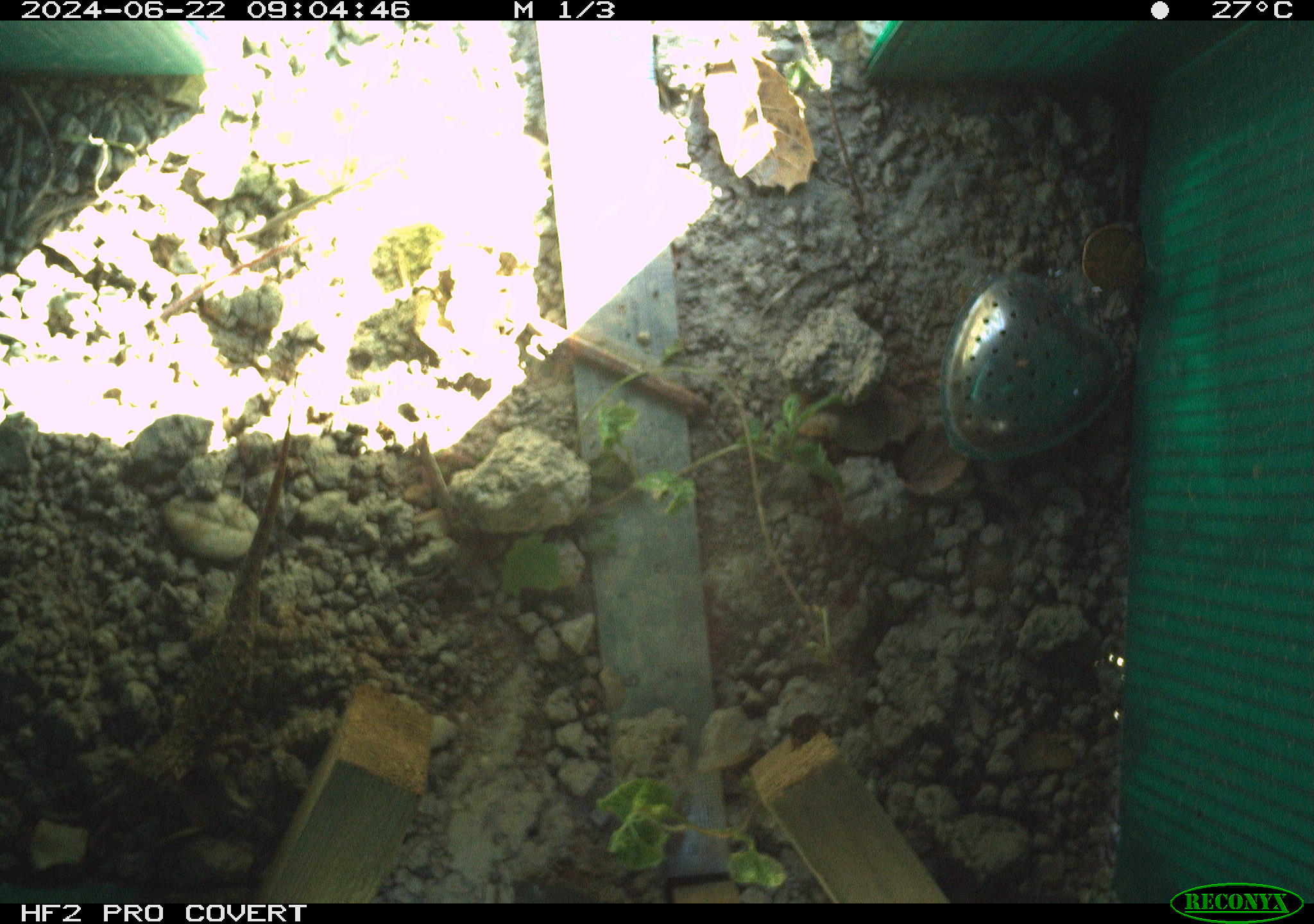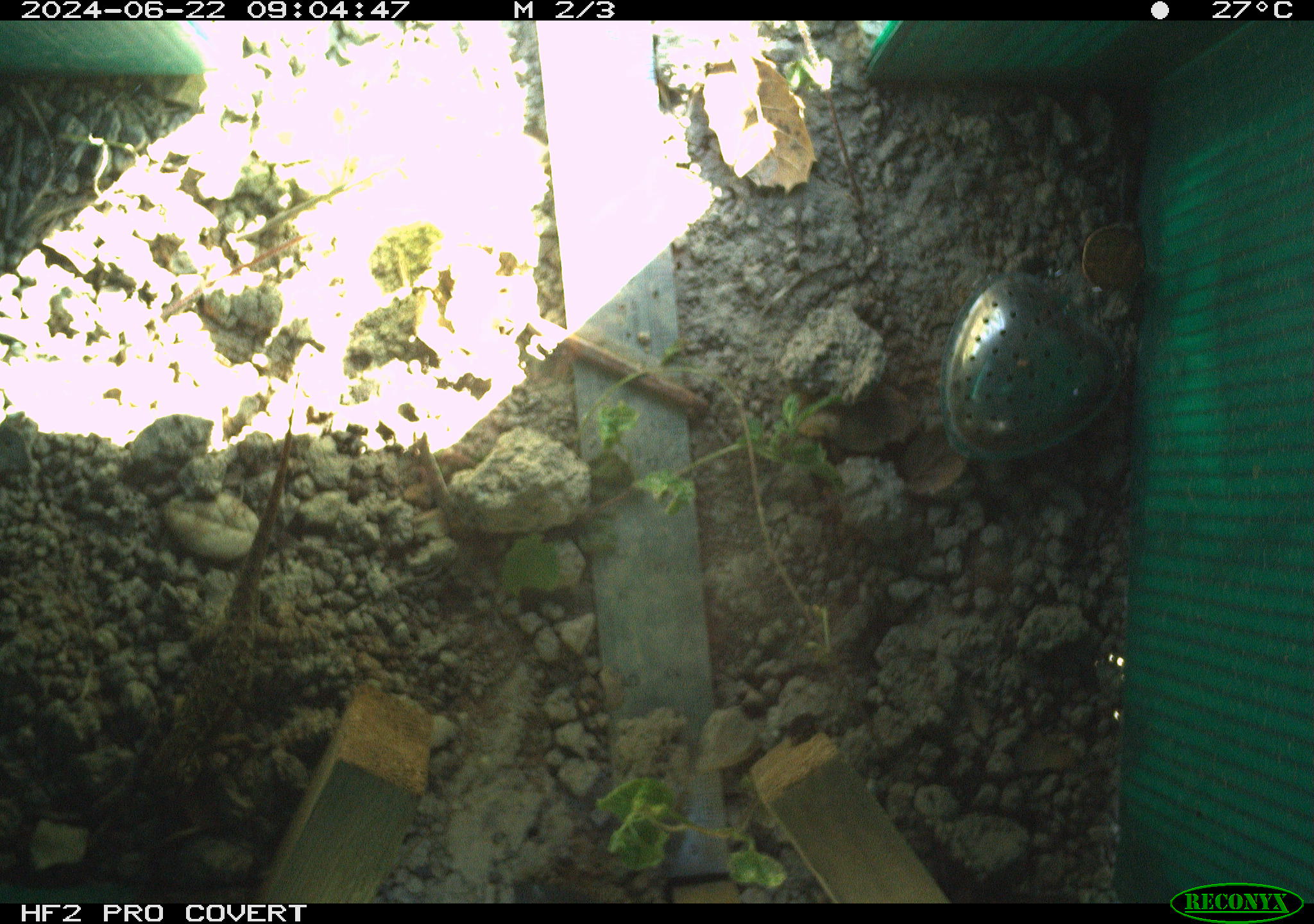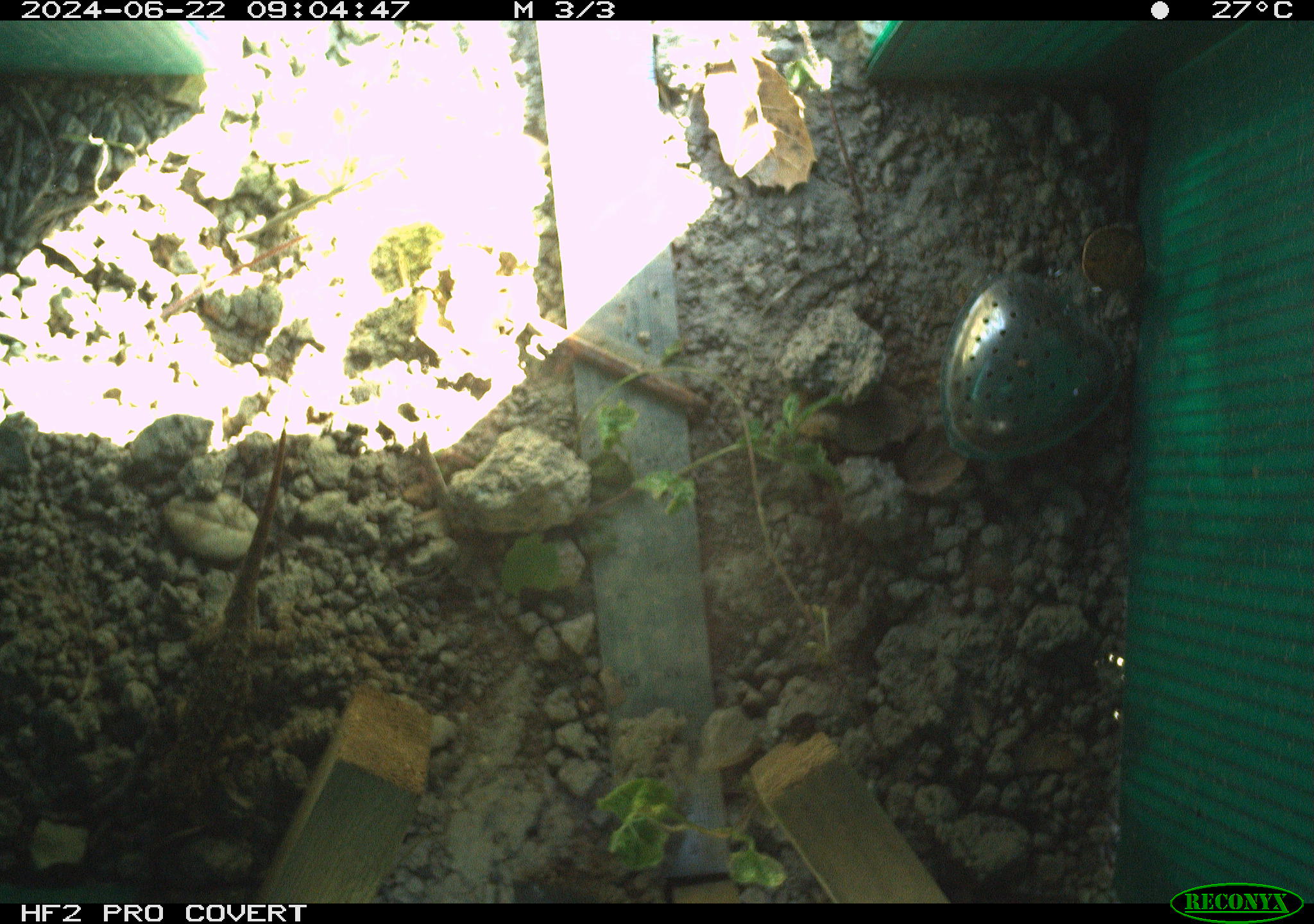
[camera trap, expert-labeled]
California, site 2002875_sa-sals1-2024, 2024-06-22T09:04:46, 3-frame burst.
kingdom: Animalia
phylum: Chordata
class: Reptilia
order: Squamata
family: Phrynosomatidae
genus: Sceloporus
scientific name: Sceloporus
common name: spiny lizards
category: sceloporus species